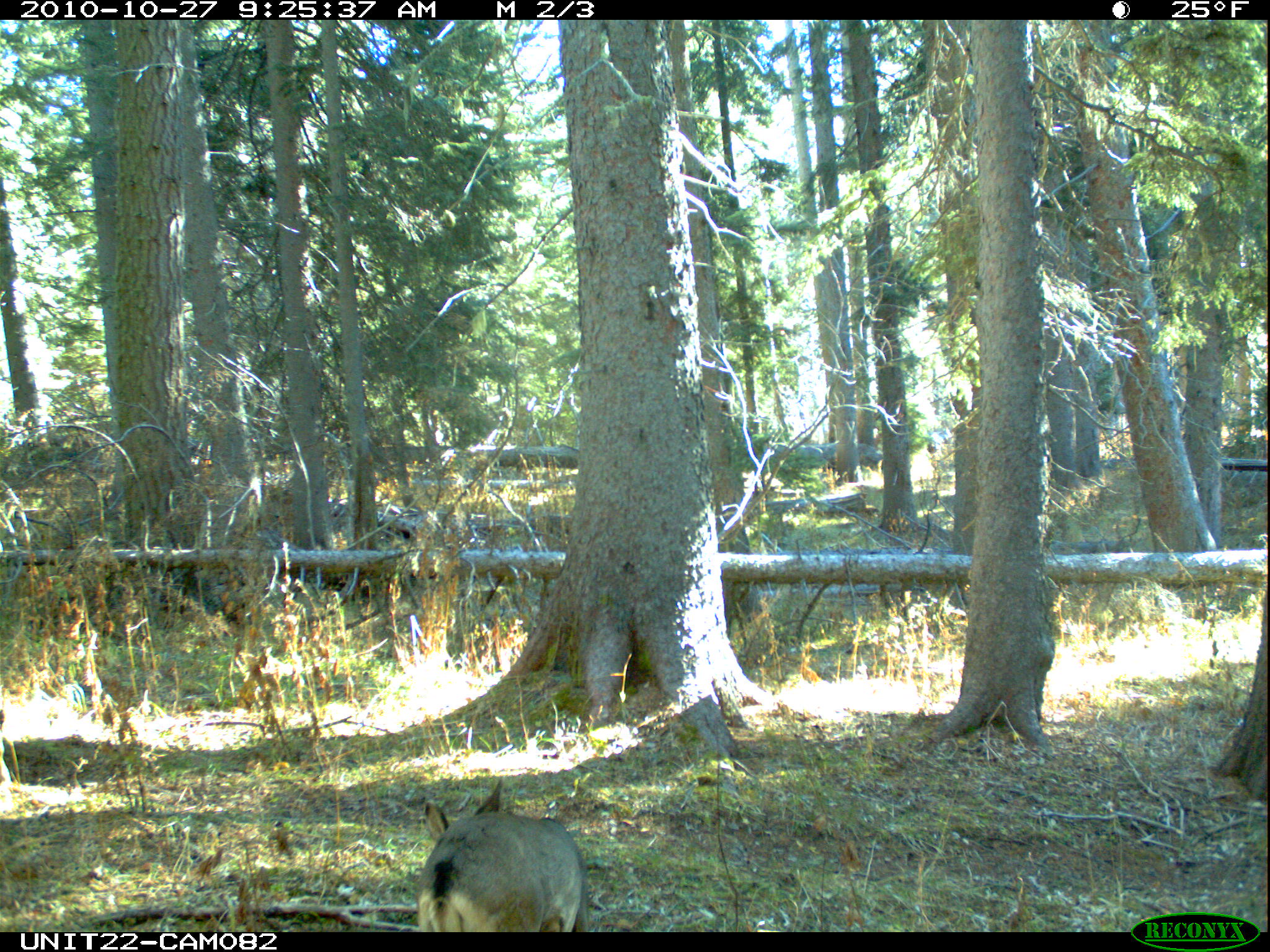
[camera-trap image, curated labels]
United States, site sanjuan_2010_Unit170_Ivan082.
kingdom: Animalia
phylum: Chordata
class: Mammalia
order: Artiodactyla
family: Cervidae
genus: Odocoileus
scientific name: Odocoileus hemionus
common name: mule deer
Odocoileus hemionus (mule deer).